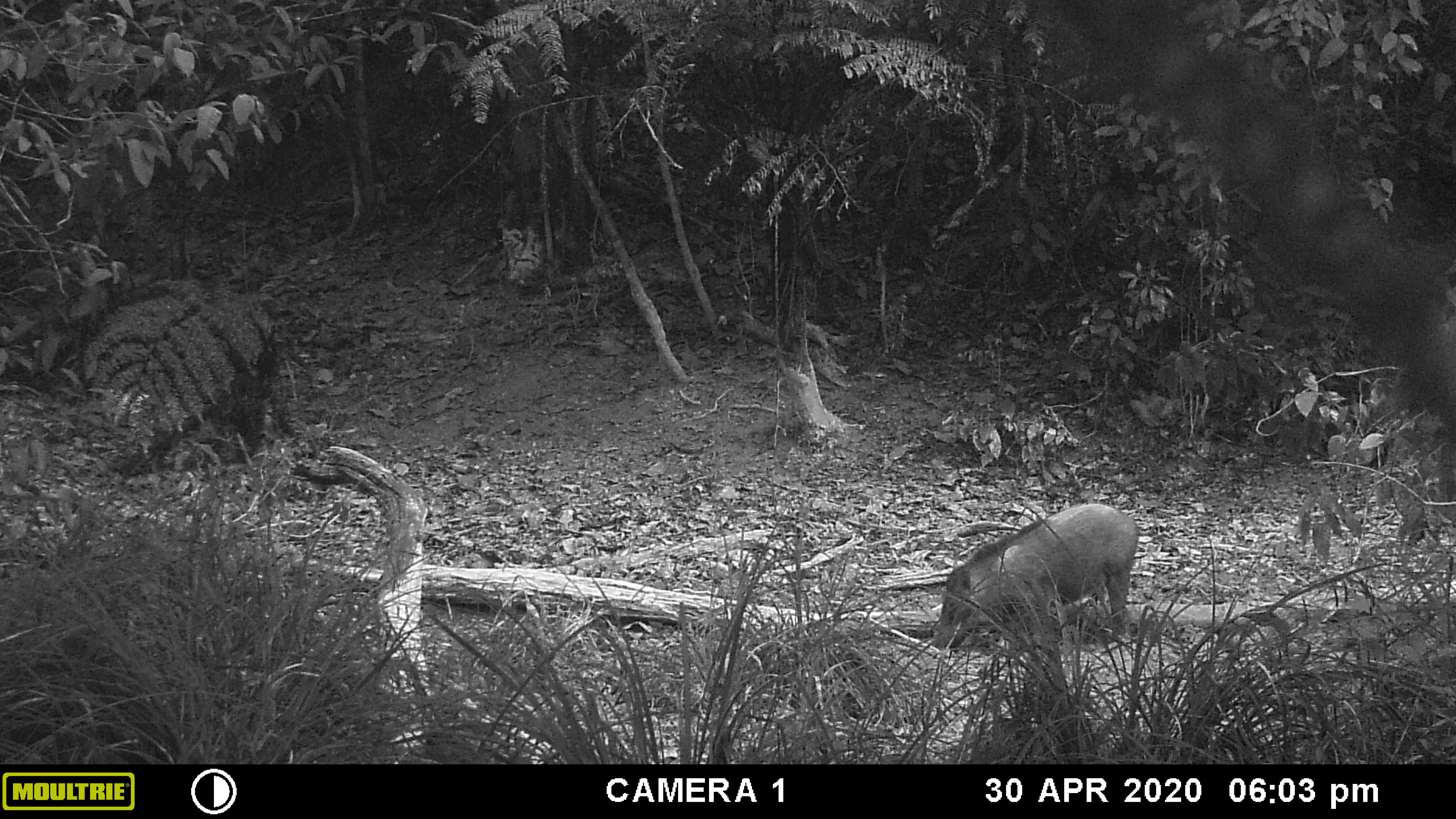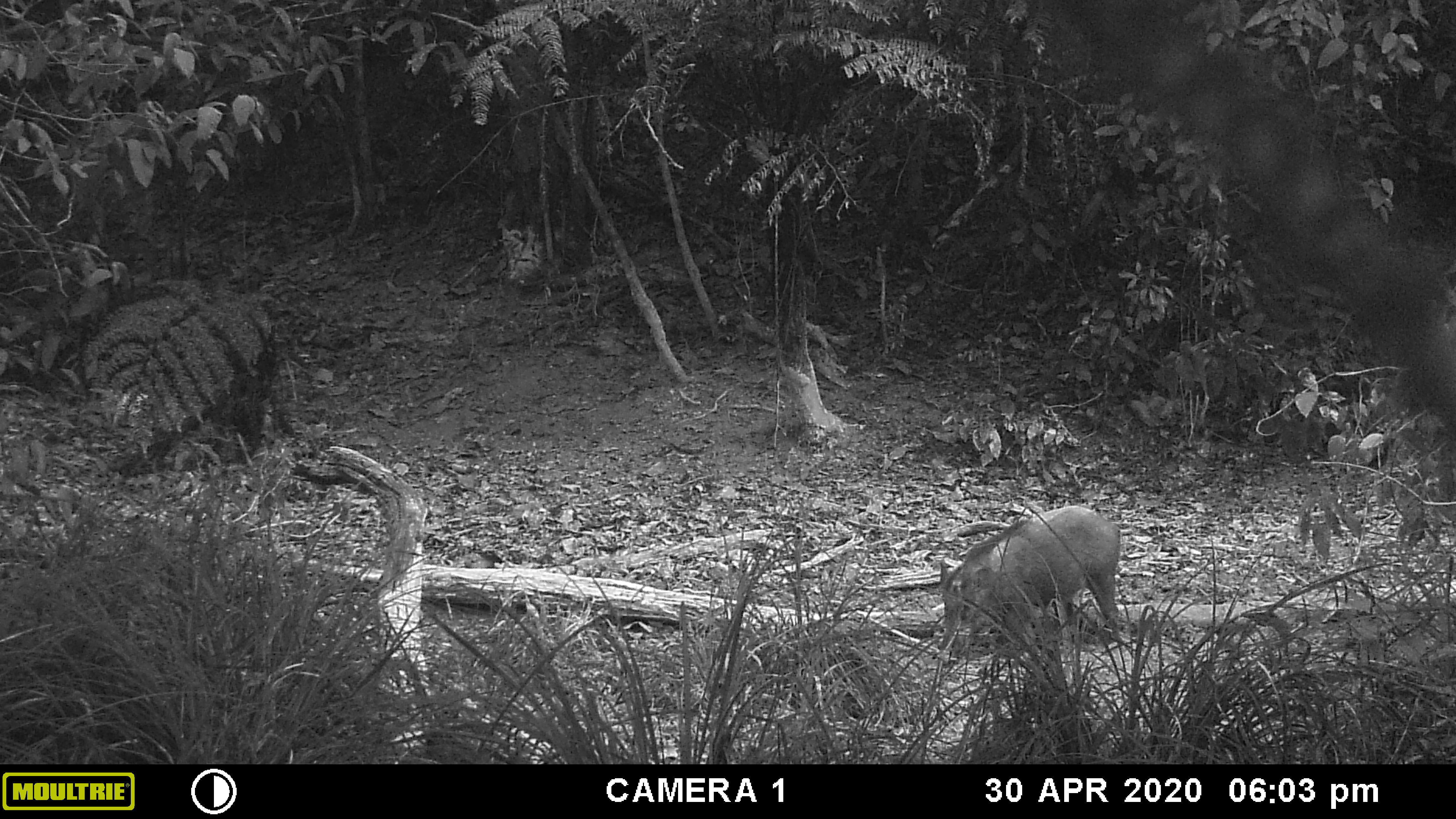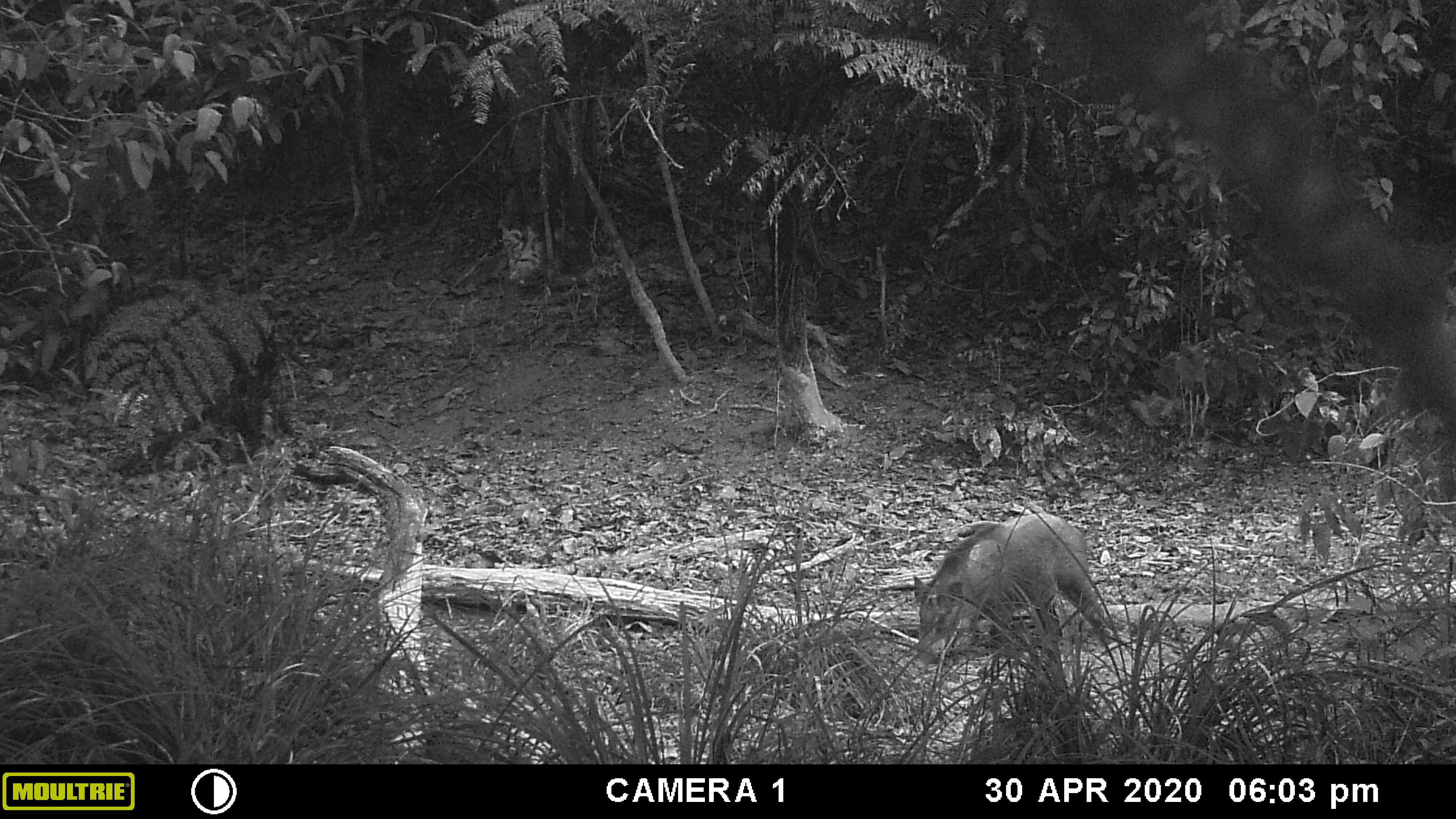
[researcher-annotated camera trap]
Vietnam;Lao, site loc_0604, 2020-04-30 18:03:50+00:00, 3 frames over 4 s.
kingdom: Animalia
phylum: Chordata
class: Mammalia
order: Artiodactyla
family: Suidae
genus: Sus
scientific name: Sus scrofa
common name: eurasian wild pig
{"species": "eurasian wild pig (Sus scrofa)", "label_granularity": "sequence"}